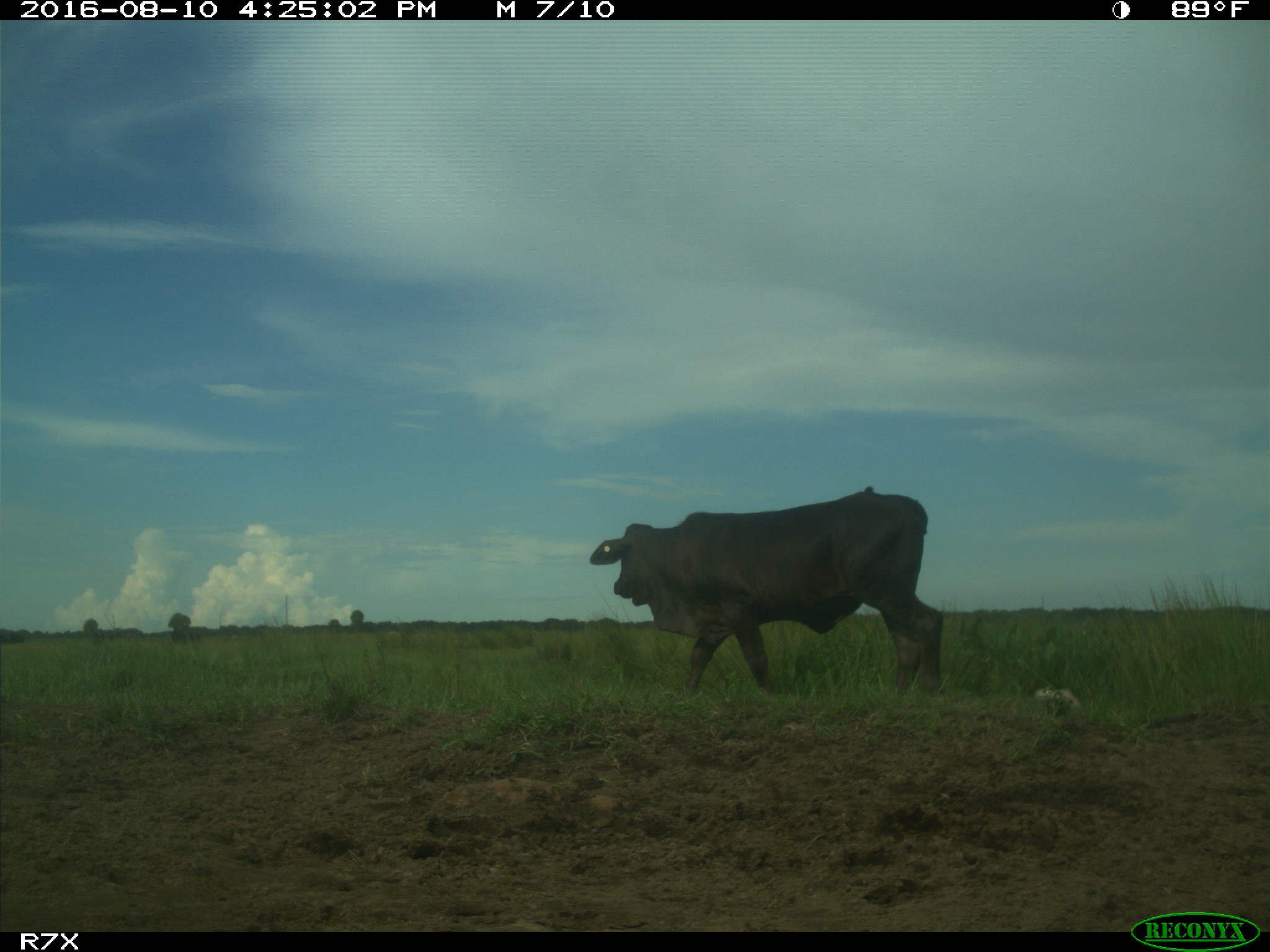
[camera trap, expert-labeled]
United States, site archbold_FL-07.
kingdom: Animalia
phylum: Chordata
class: Mammalia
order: Artiodactyla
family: Bovidae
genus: Bos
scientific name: Bos taurus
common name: domestic cow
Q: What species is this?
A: Bos taurus (domestic cow).